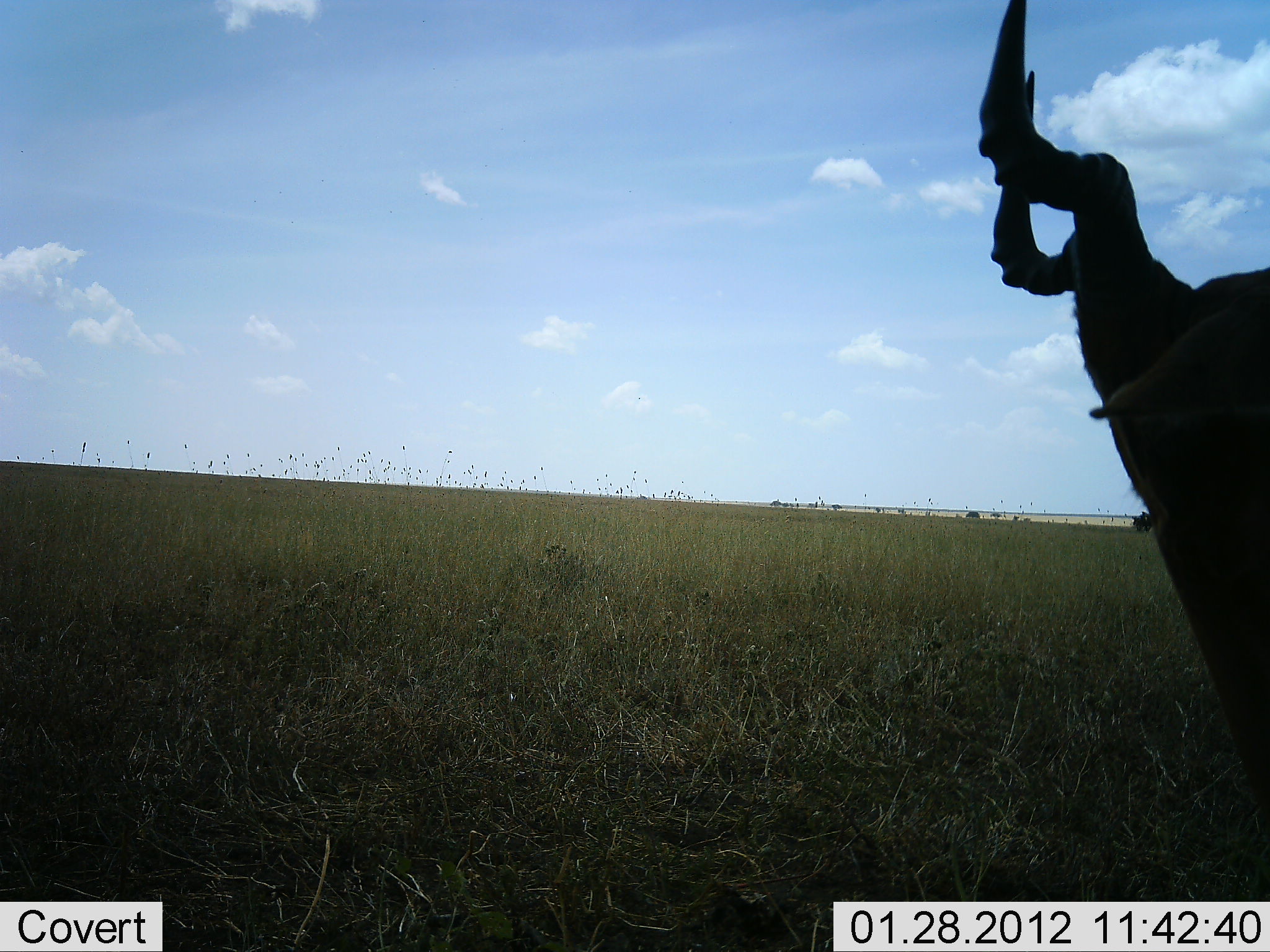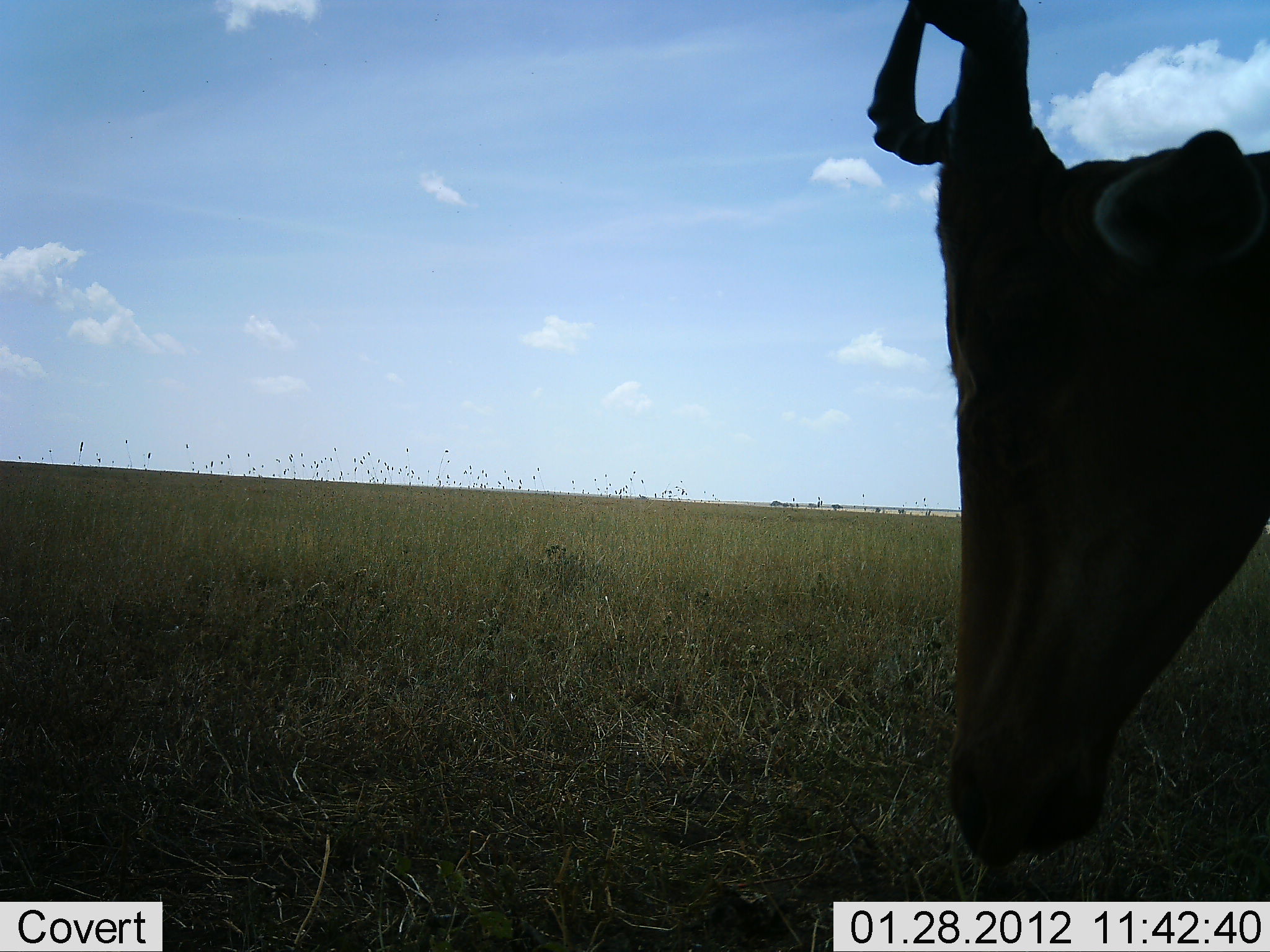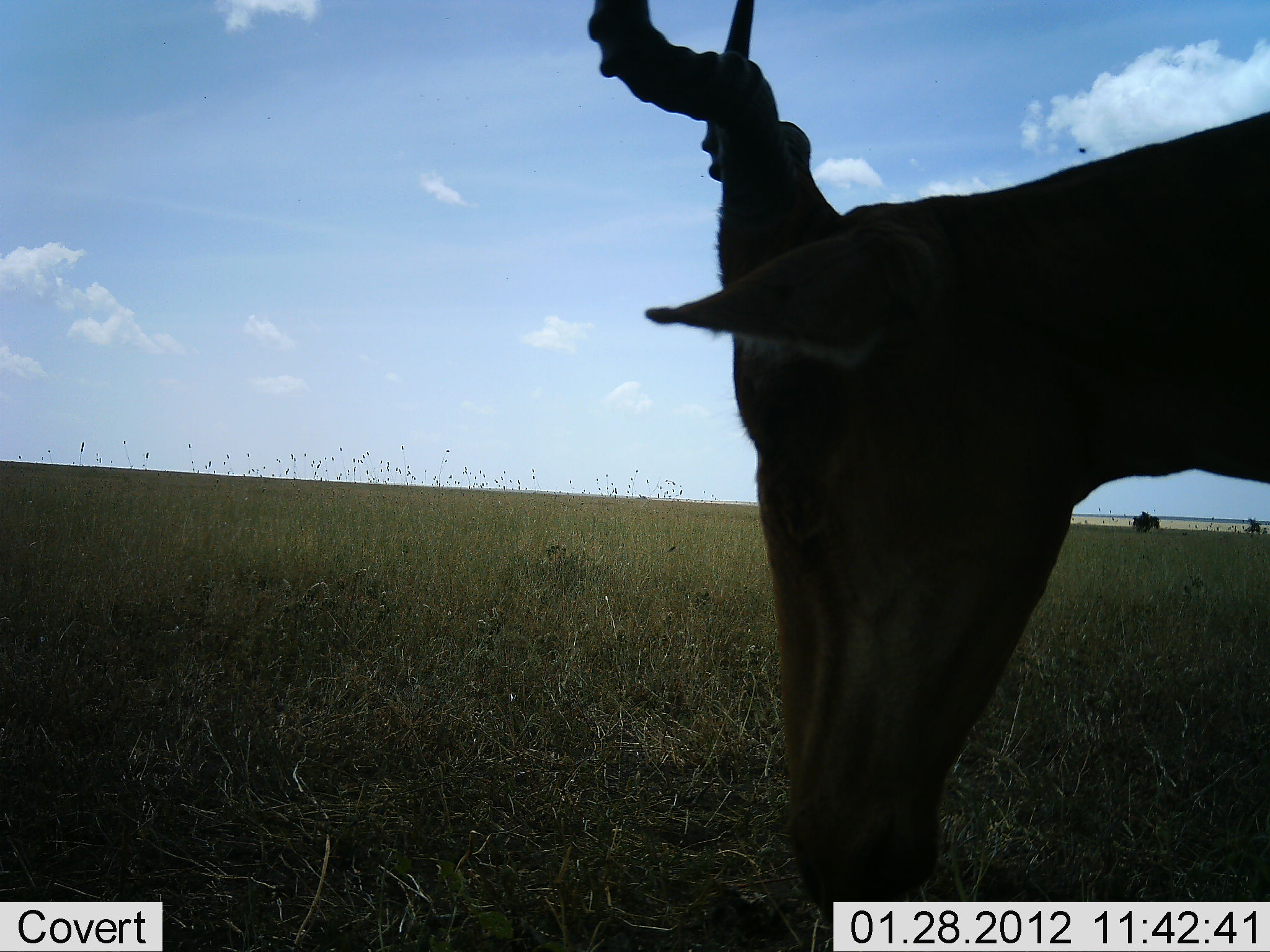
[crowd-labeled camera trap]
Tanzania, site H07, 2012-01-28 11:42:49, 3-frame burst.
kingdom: Animalia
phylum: Chordata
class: Mammalia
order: Artiodactyla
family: Bovidae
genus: Alcelaphus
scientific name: Alcelaphus buselaphus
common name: hartebeest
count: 1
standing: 29%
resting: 4%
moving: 67%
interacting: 0%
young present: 0%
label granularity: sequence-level